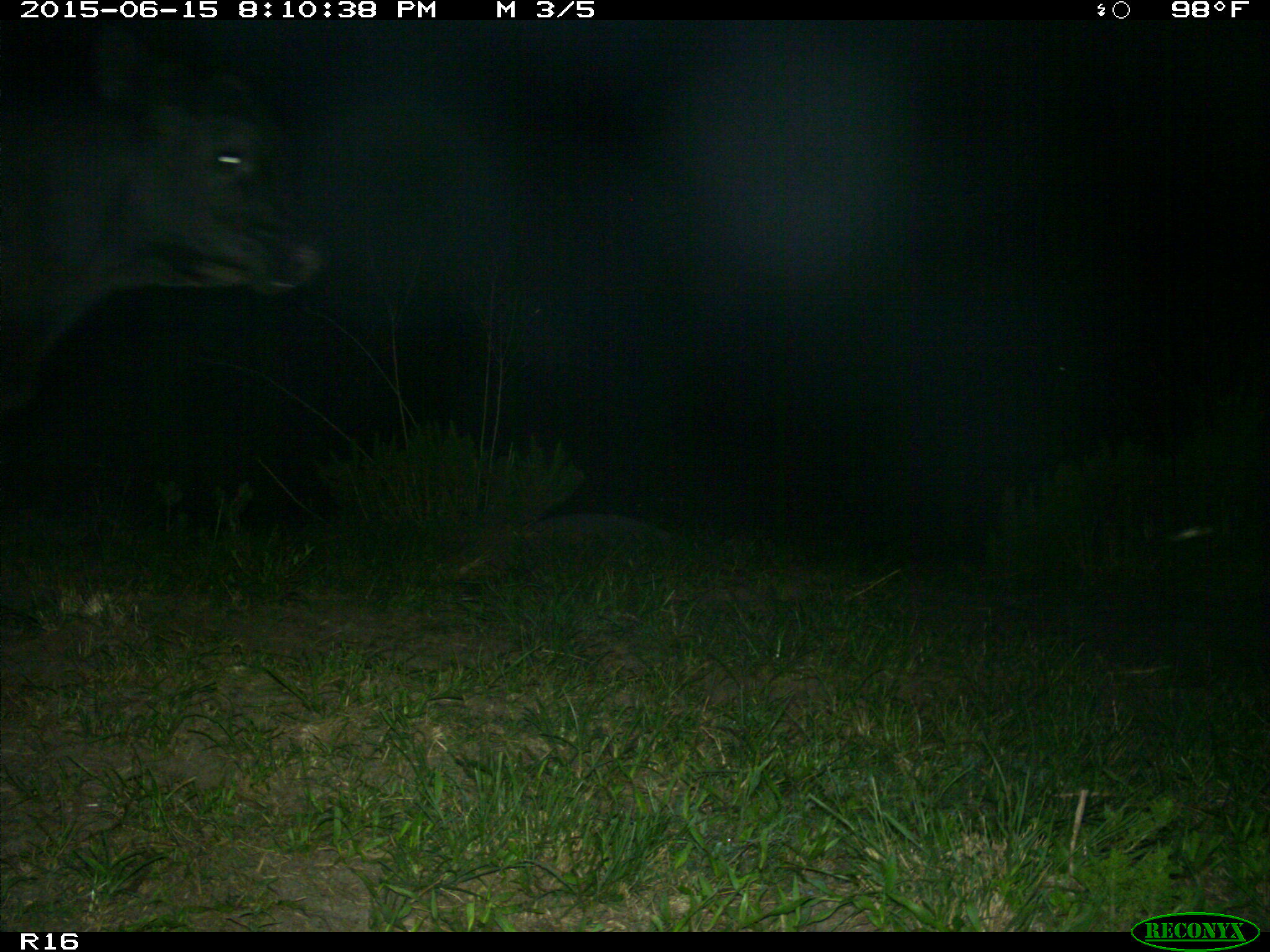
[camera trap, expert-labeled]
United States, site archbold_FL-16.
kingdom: Animalia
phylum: Chordata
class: Mammalia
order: Artiodactyla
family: Bovidae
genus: Bos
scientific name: Bos taurus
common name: domestic cow